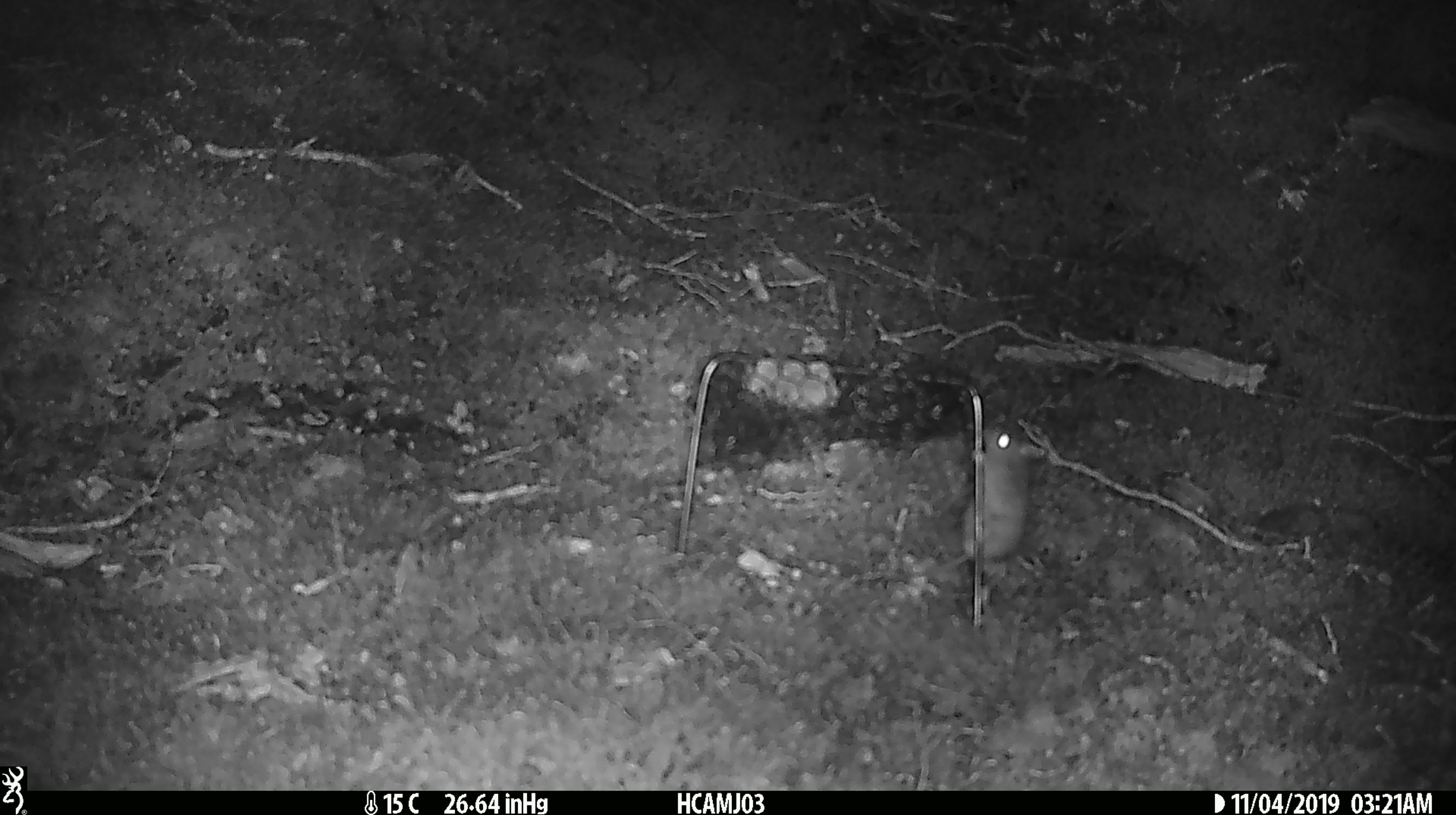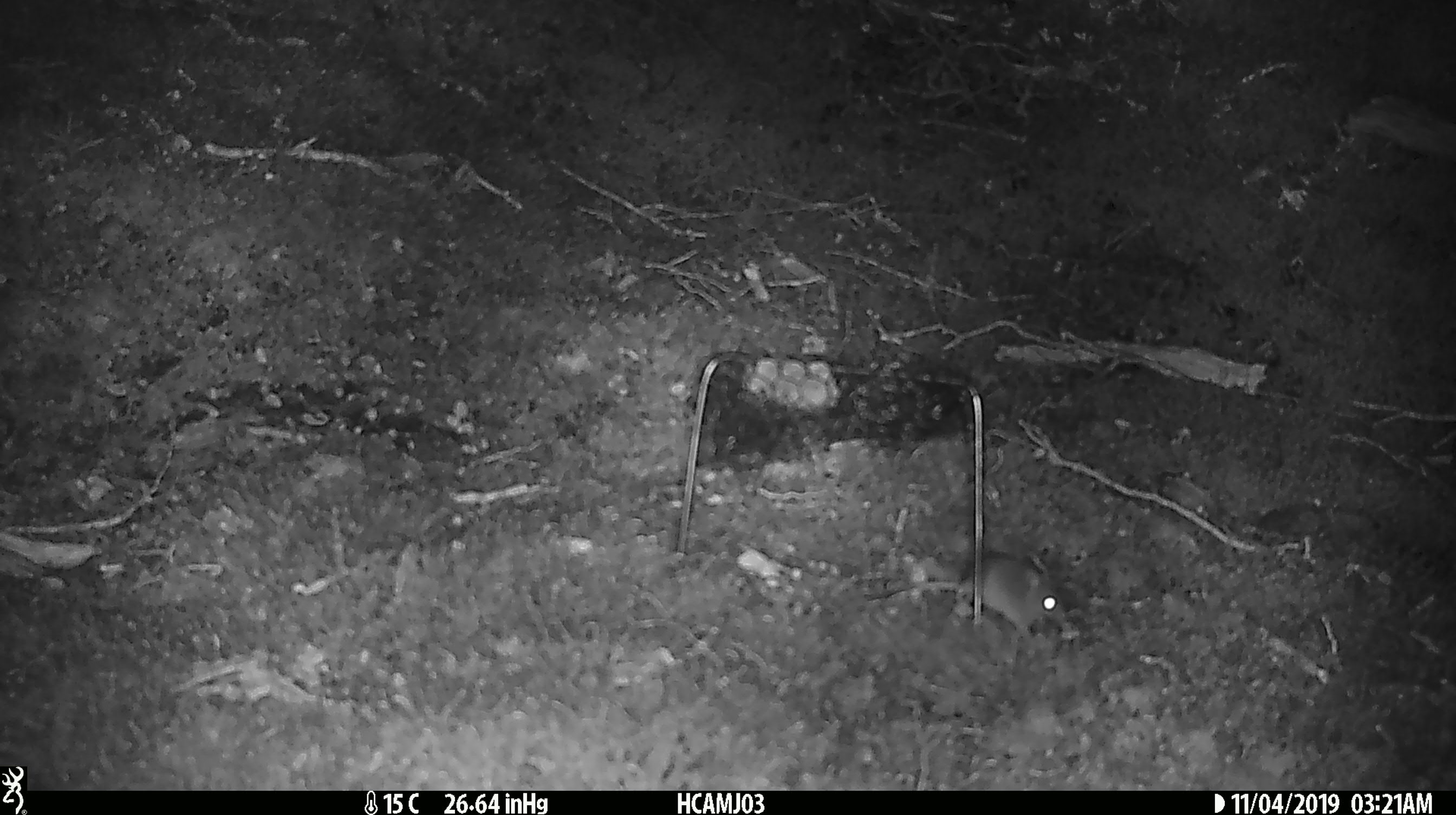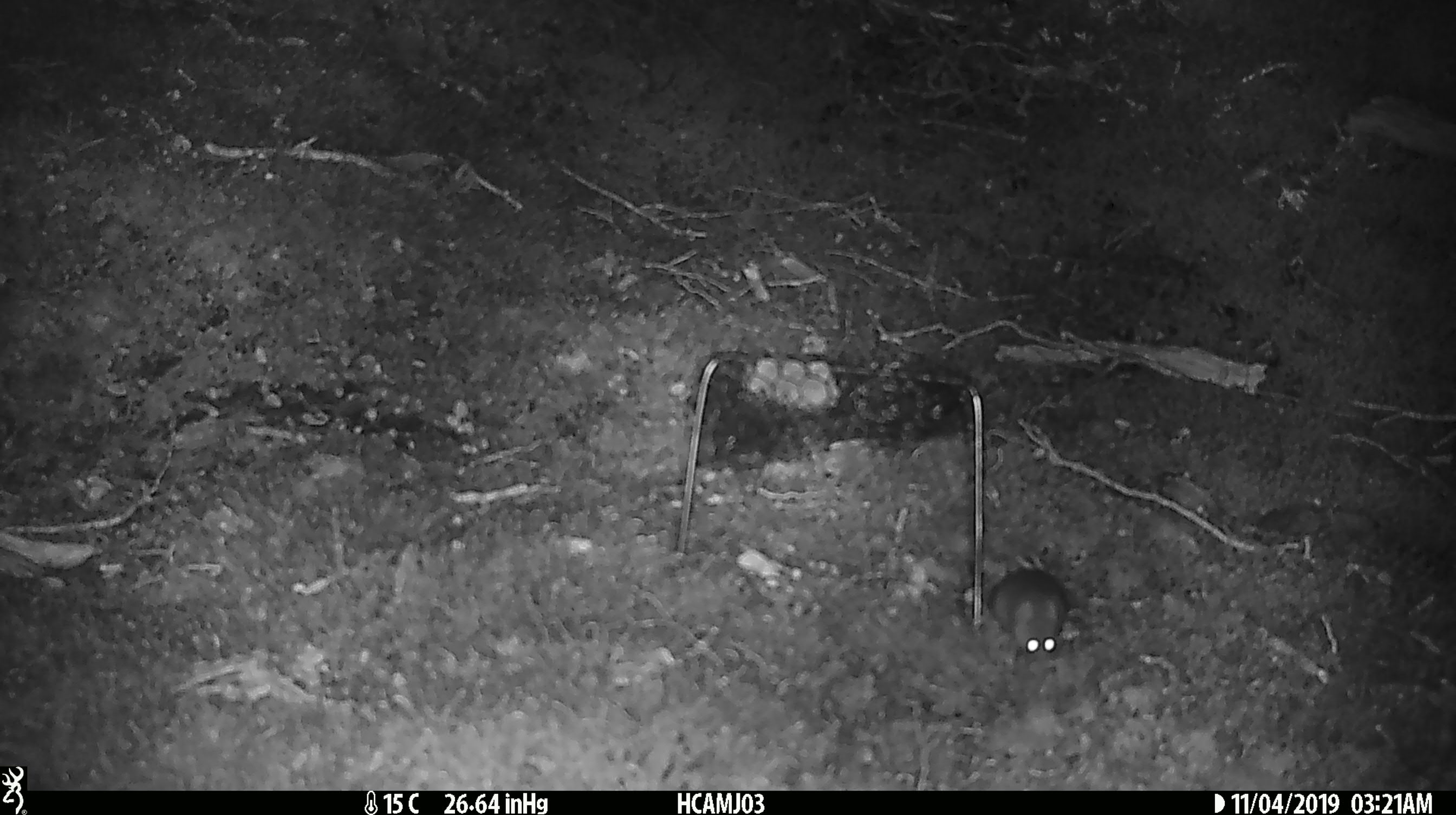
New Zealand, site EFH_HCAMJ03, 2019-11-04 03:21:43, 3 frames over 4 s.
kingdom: Animalia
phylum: Chordata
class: Mammalia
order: Rodentia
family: Muridae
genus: Mus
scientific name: Mus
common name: mouse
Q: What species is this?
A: Mouse (Mus).